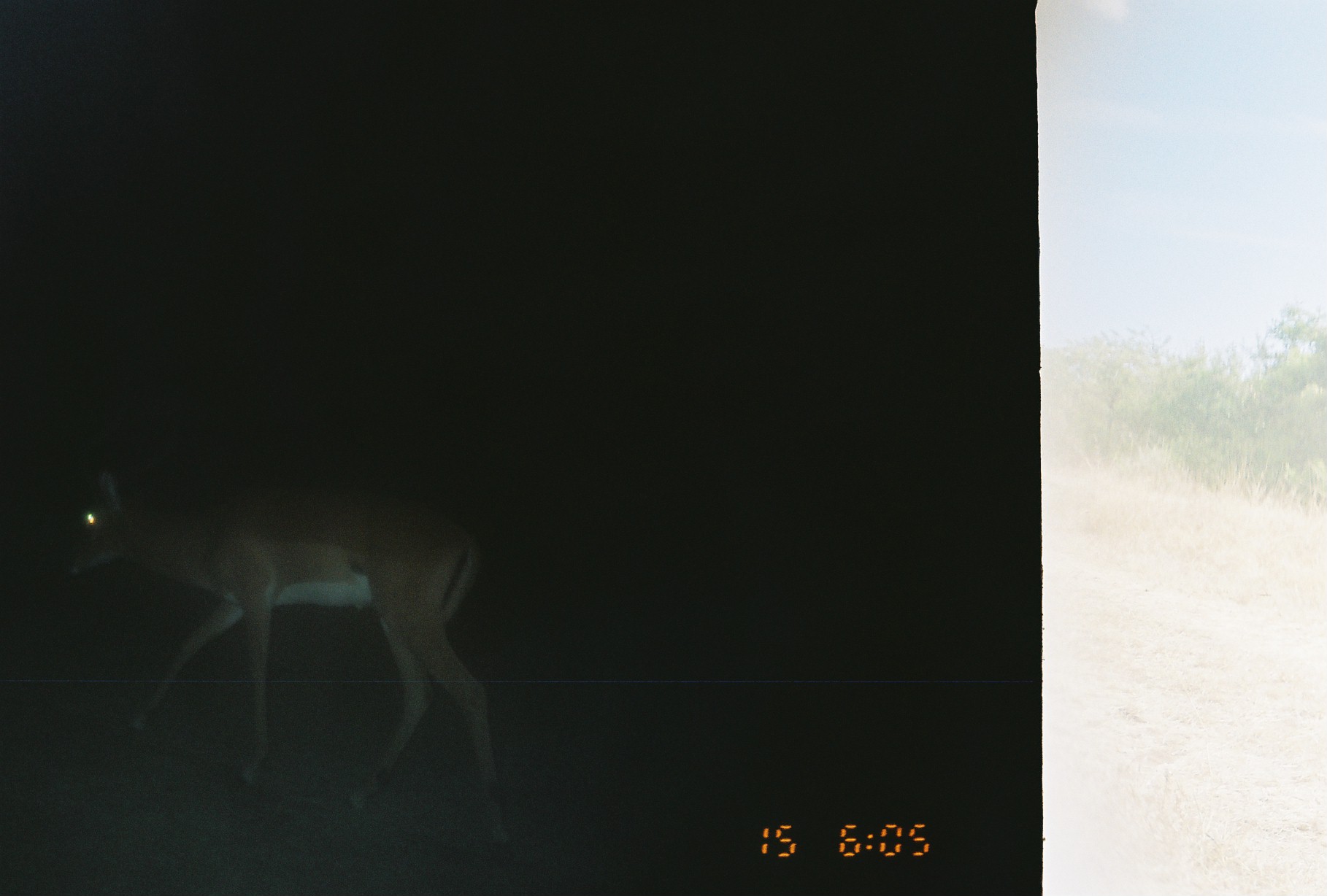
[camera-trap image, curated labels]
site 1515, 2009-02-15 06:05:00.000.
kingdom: Animalia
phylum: Chordata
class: Mammalia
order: Artiodactyla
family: Bovidae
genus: Aepyceros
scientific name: Aepyceros melampus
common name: impala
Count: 1.